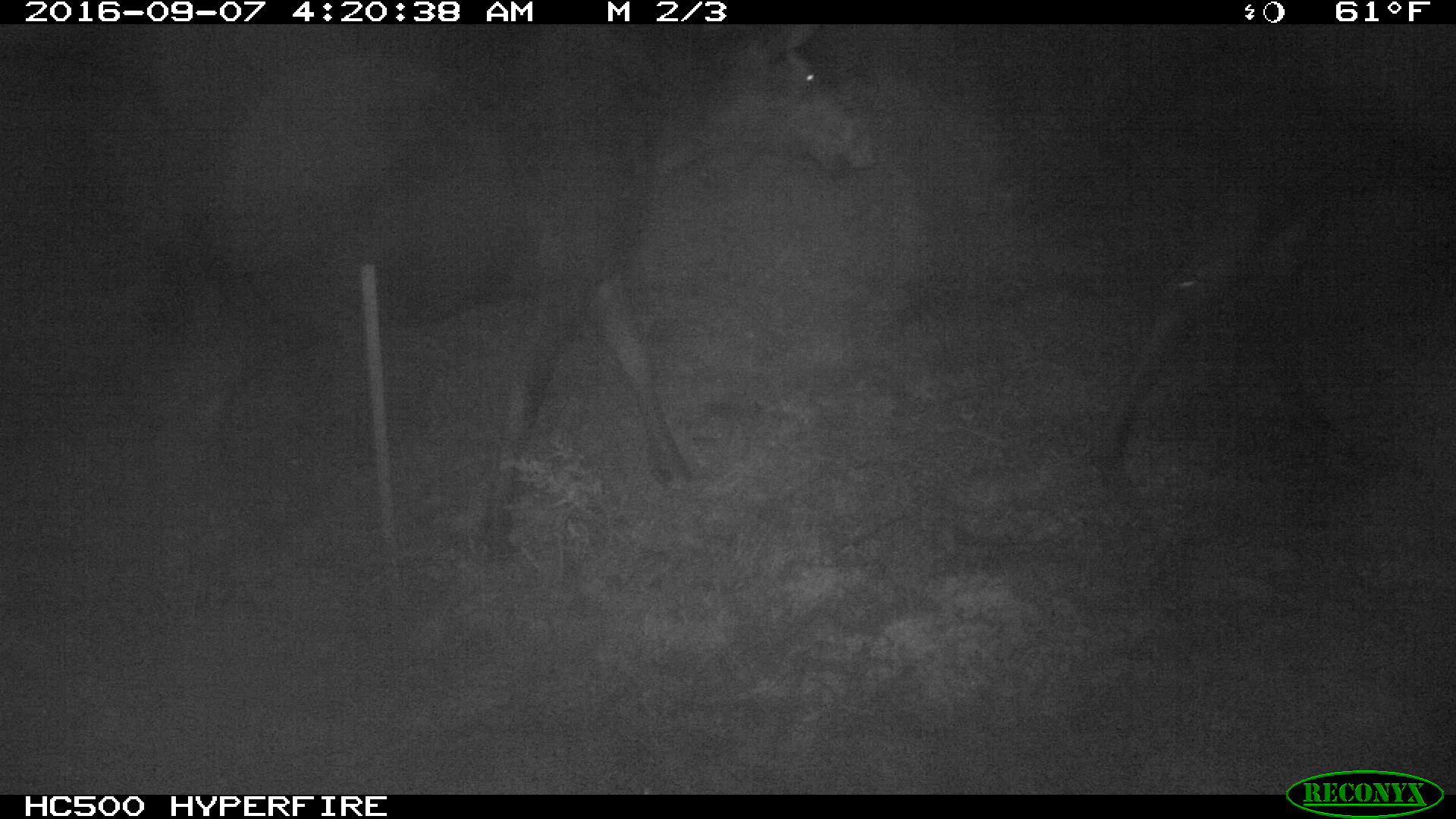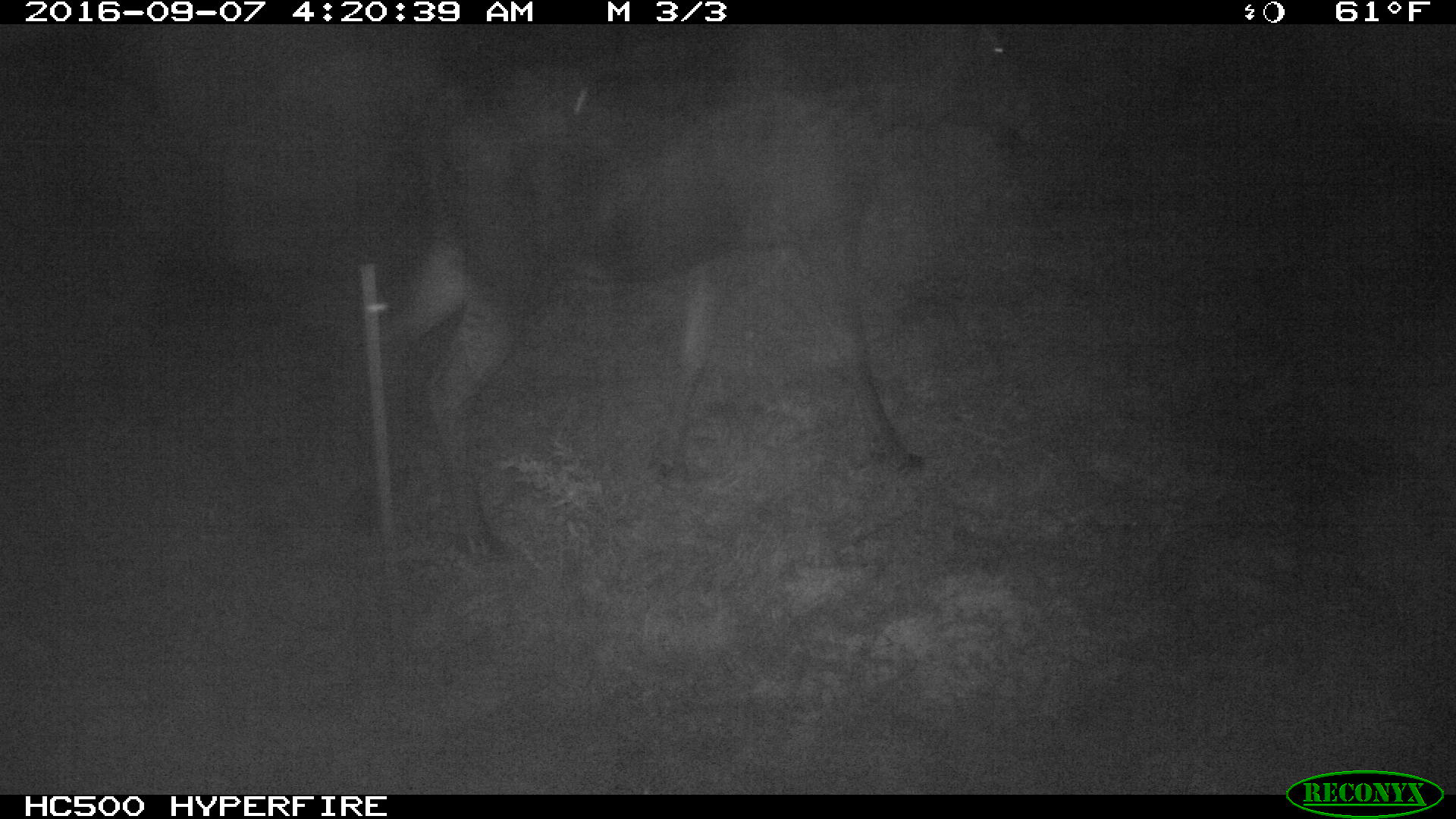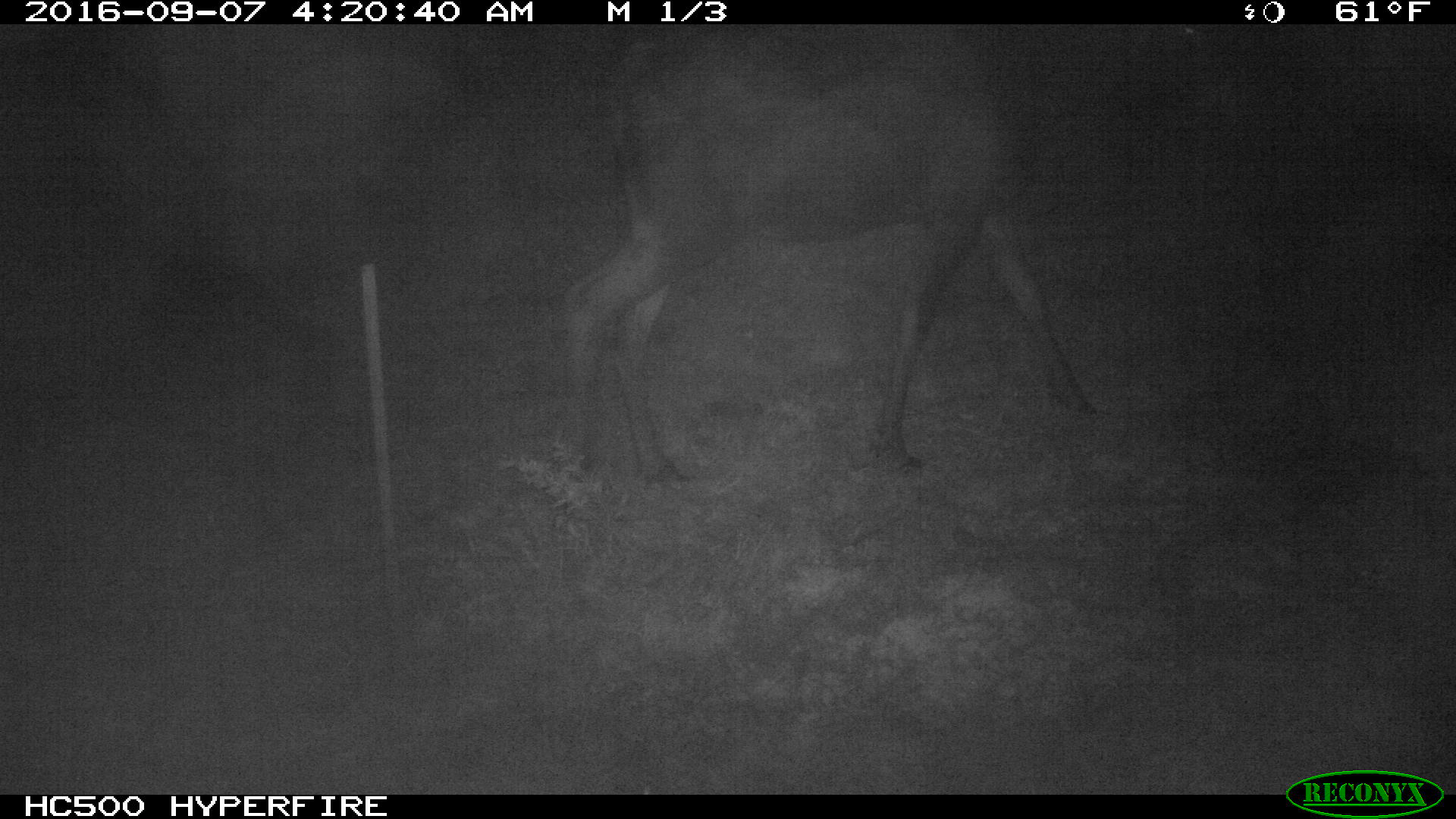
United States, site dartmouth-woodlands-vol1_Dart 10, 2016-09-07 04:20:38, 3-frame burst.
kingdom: Animalia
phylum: Chordata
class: Mammalia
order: Artiodactyla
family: Cervidae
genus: Alces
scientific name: Alces alces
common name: moose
Moose (Alces alces).